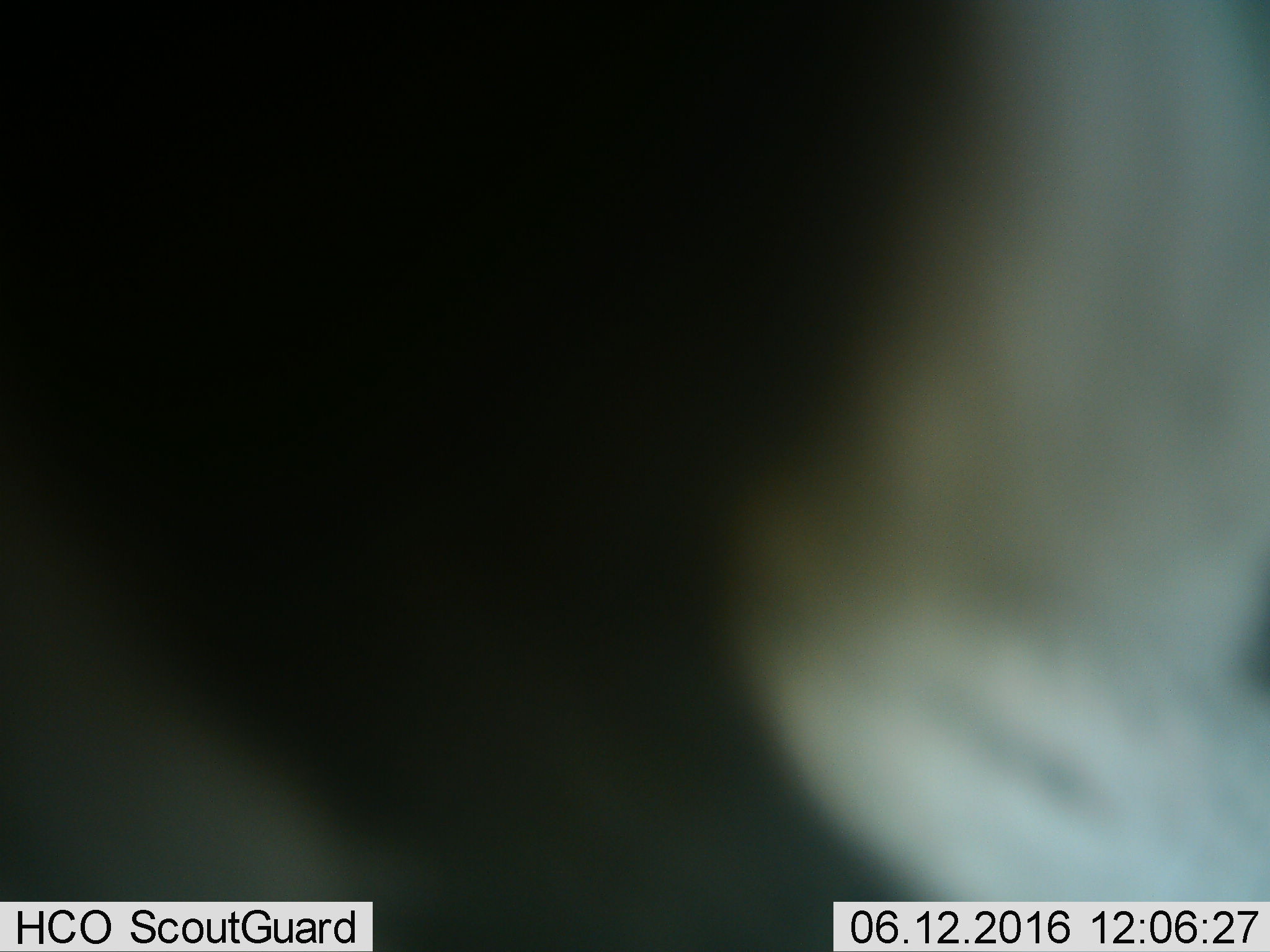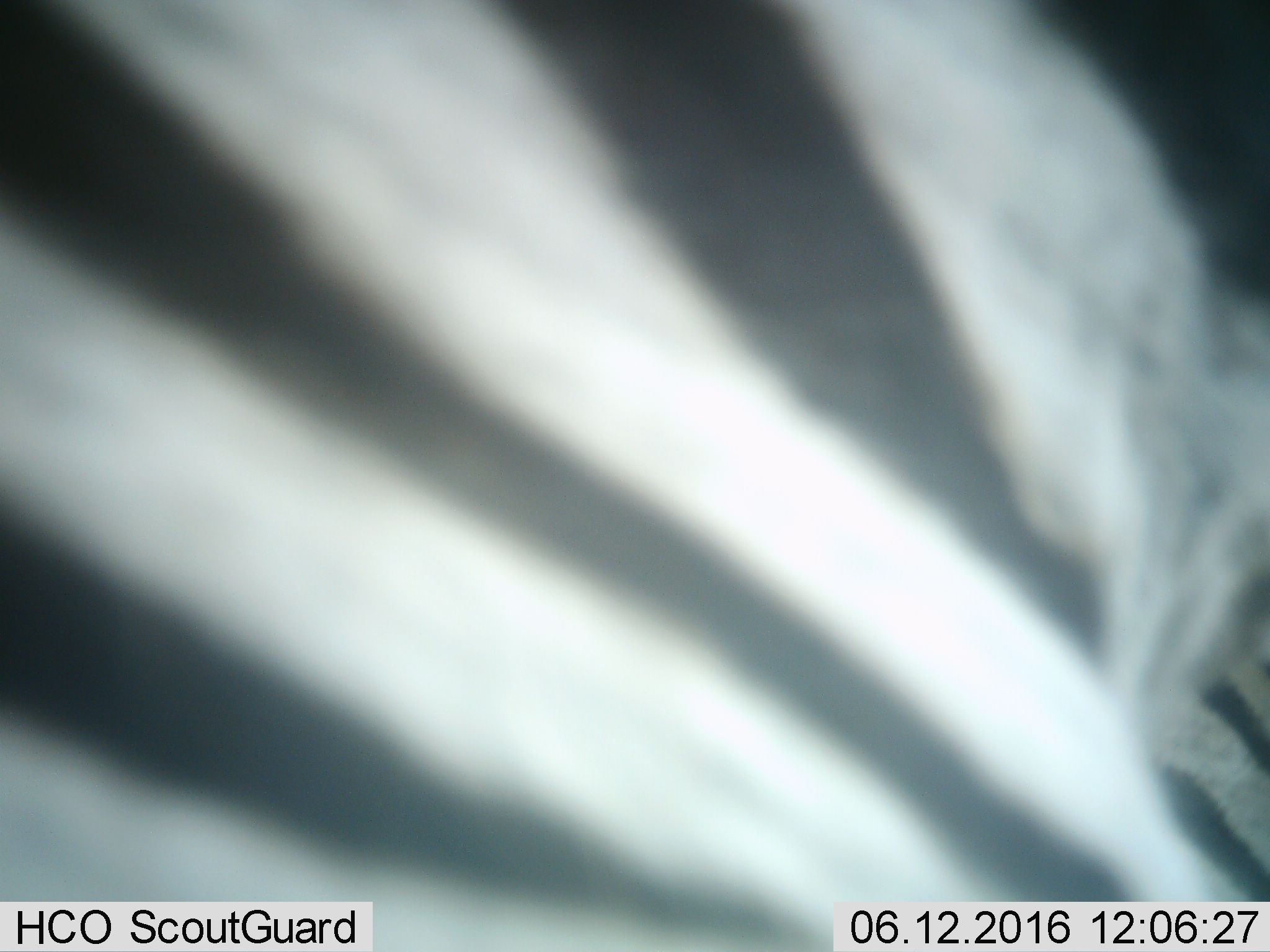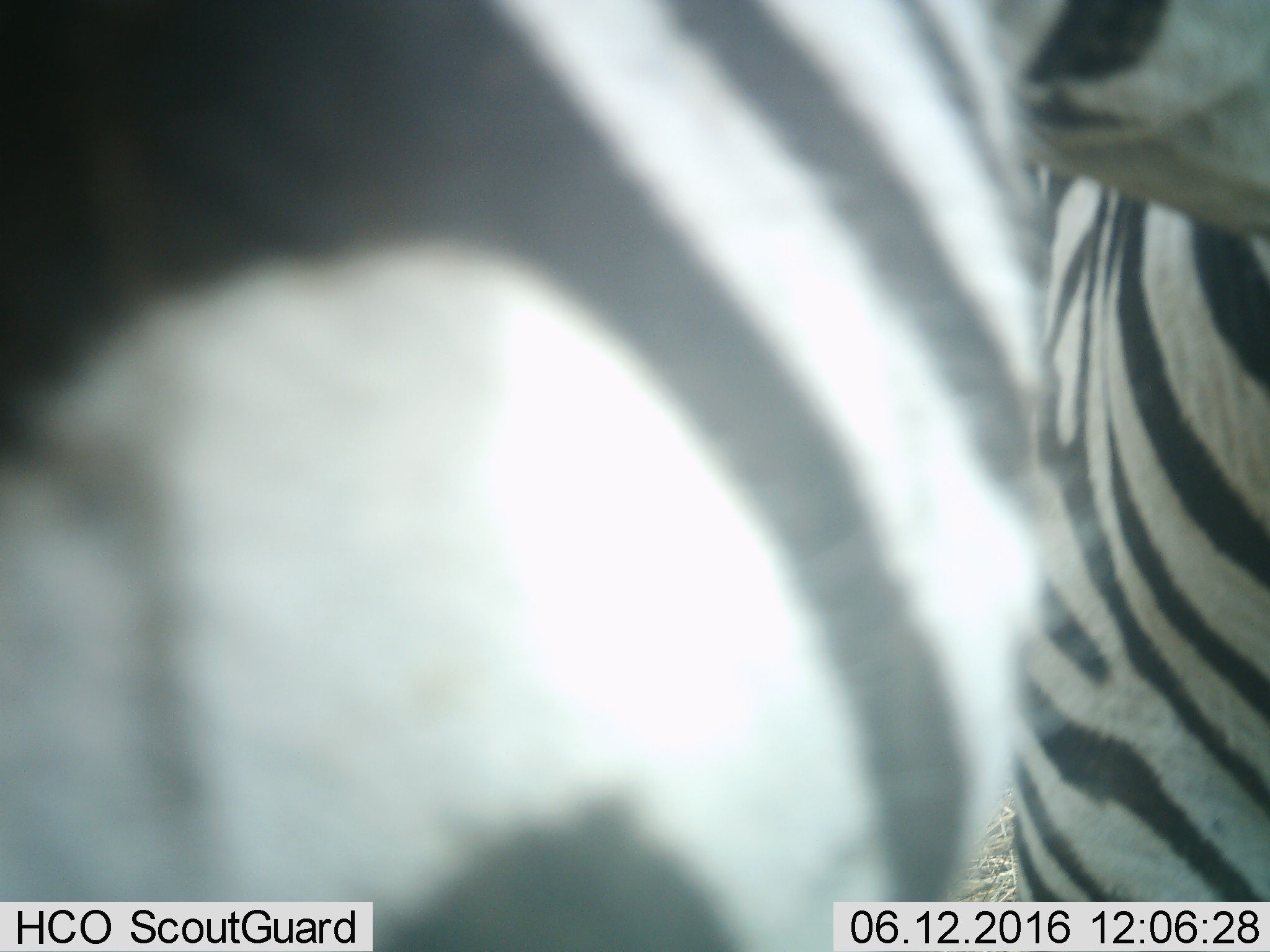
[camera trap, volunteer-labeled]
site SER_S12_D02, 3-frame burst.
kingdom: Animalia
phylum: Chordata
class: Mammalia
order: Perissodactyla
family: Equidae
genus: Equus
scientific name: Equus quagga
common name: plains zebra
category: zebraplains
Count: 1.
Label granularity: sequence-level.